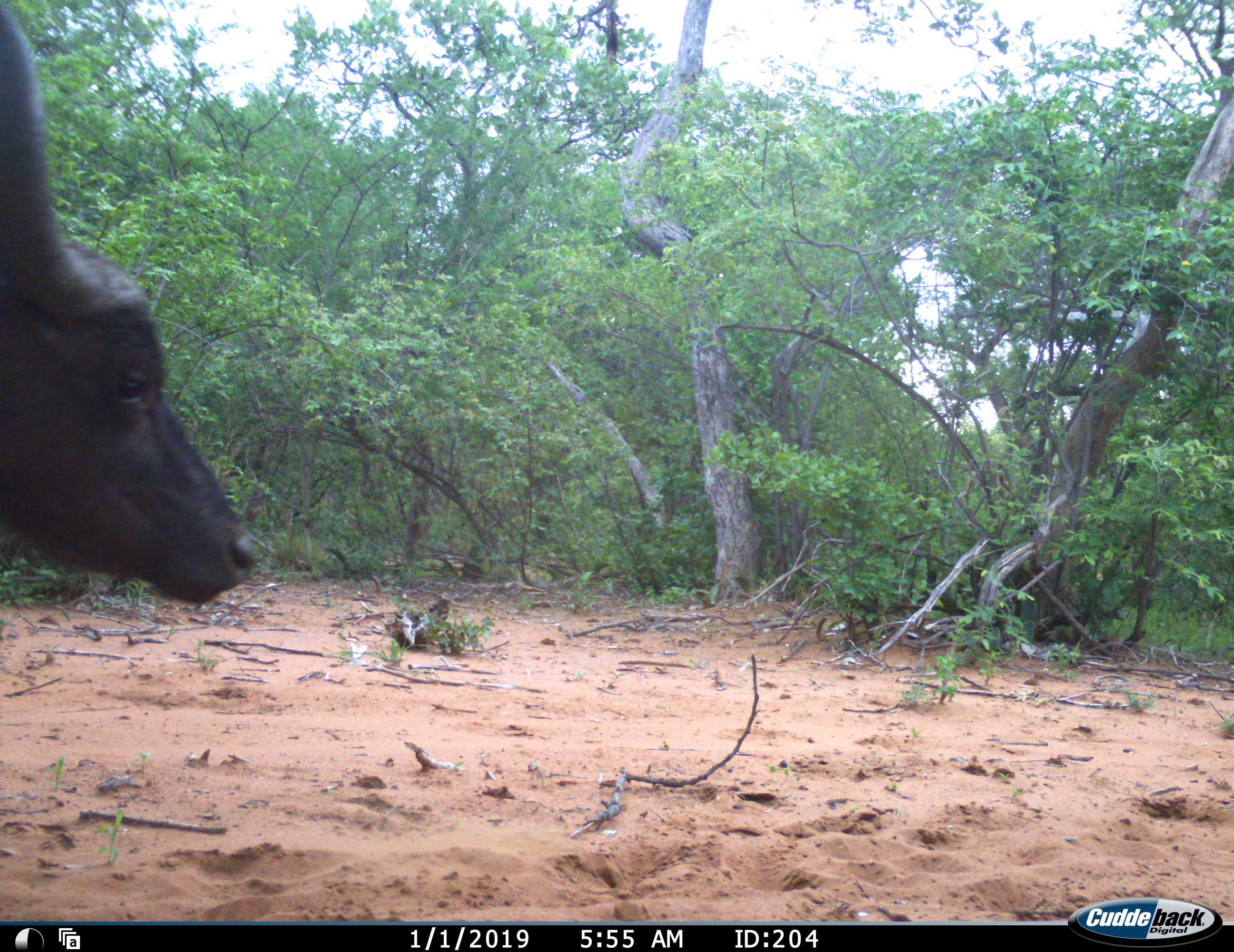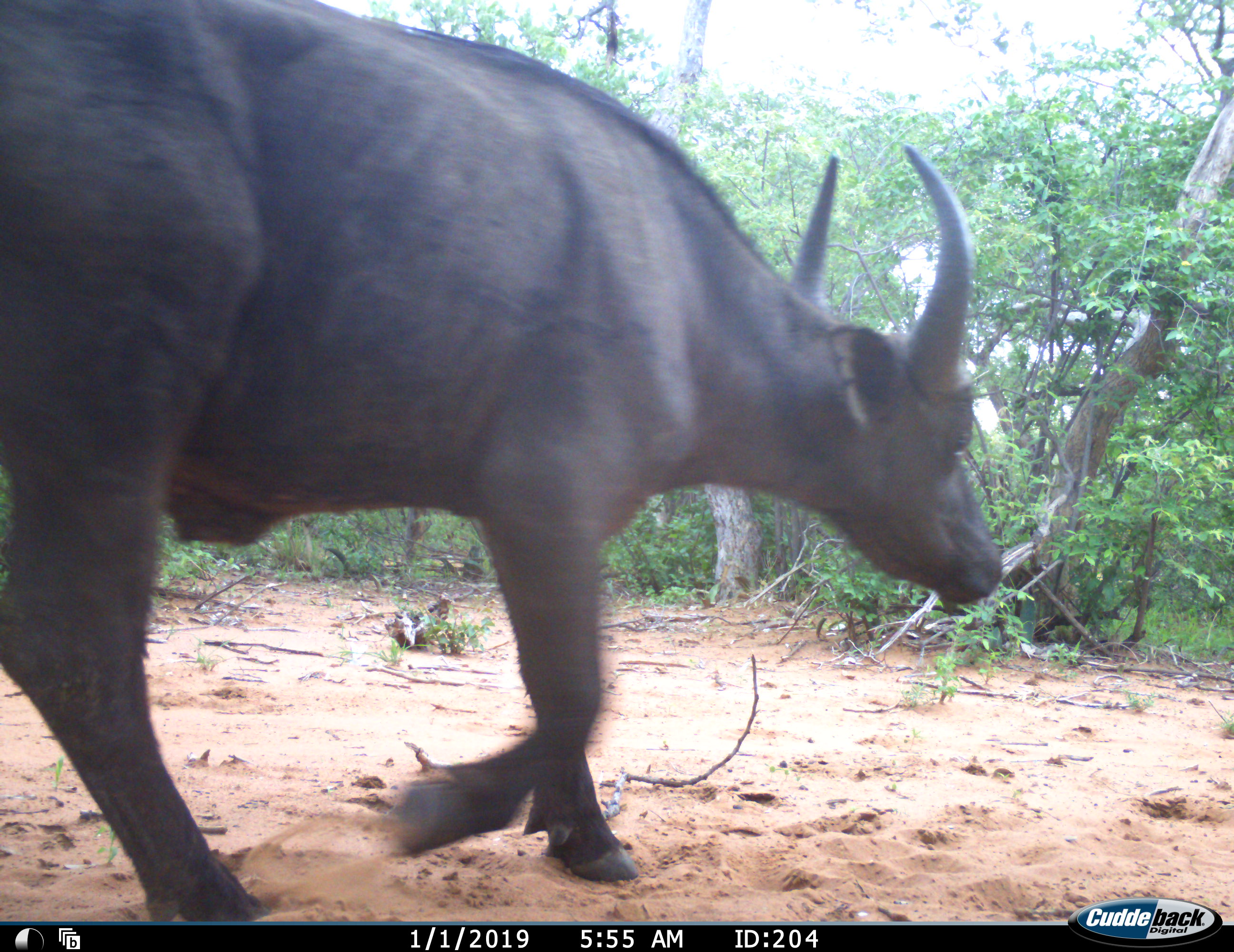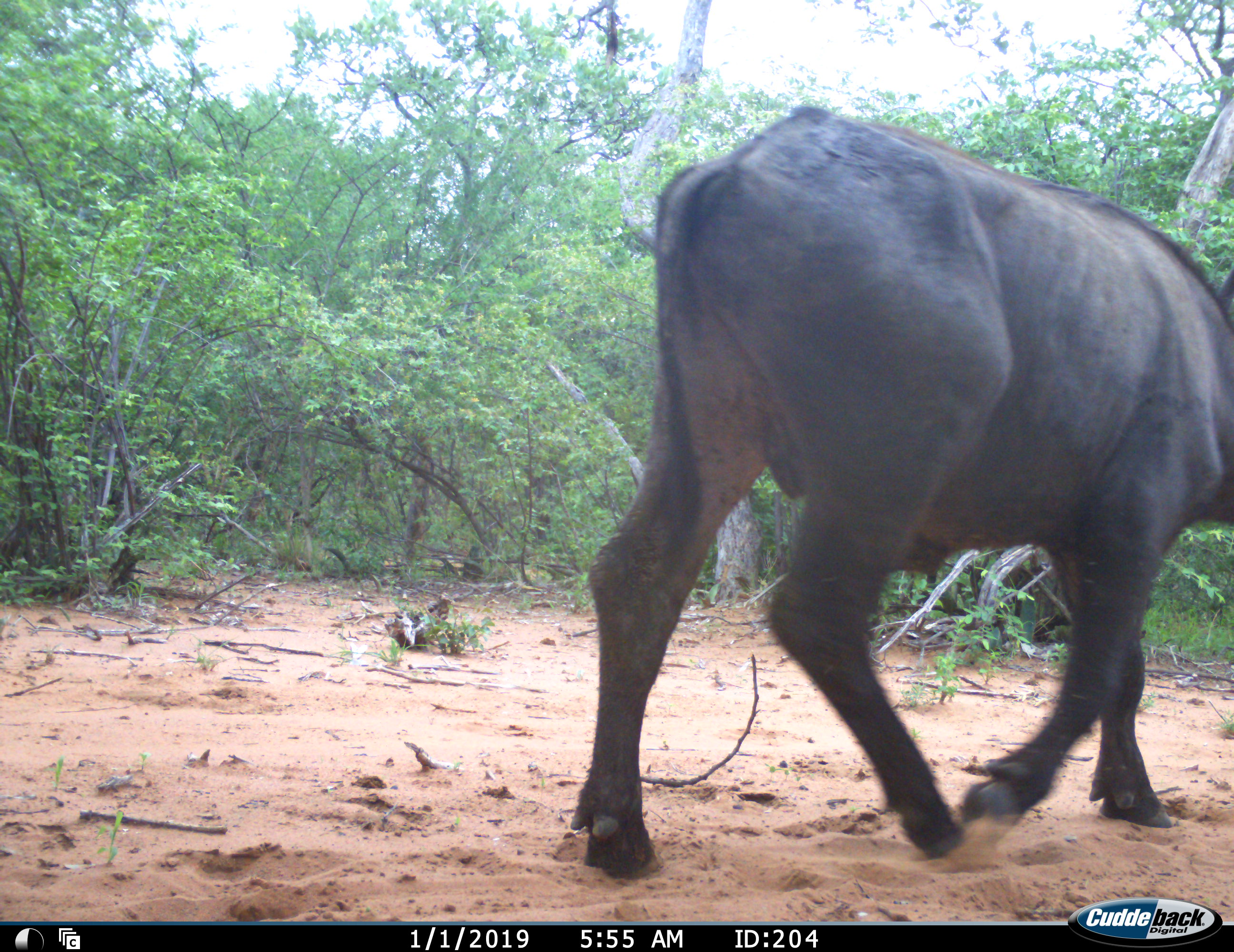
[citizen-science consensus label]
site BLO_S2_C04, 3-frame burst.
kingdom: Animalia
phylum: Chordata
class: Mammalia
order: Artiodactyla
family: Bovidae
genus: Syncerus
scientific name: Syncerus caffer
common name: african buffalo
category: buffalo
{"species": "buffalo (african buffalo) (Syncerus caffer)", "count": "1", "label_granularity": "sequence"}